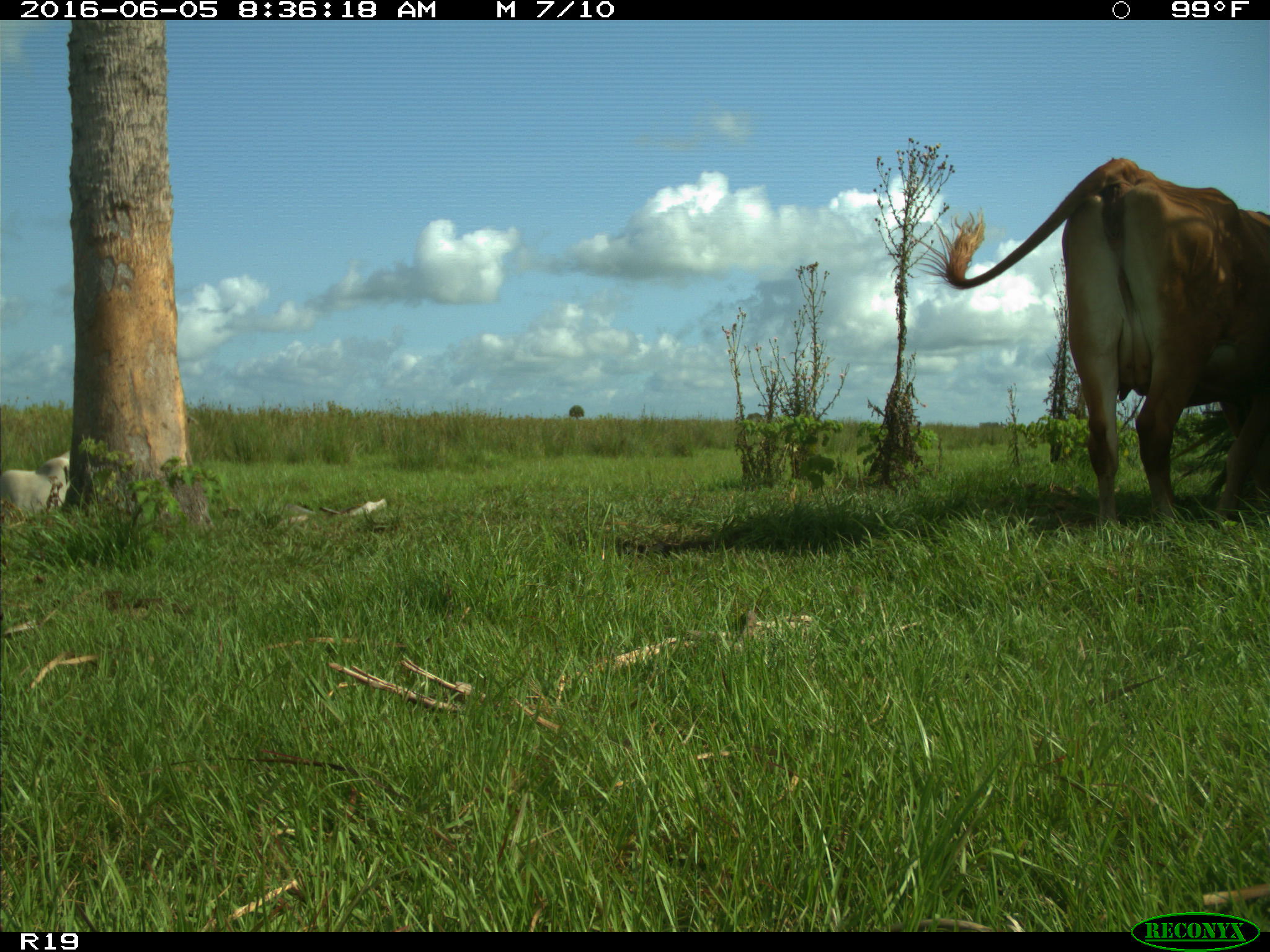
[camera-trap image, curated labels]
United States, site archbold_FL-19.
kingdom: Animalia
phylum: Chordata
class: Mammalia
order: Artiodactyla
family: Bovidae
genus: Bos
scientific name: Bos taurus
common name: domestic cow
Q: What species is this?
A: Bos taurus (domestic cow).